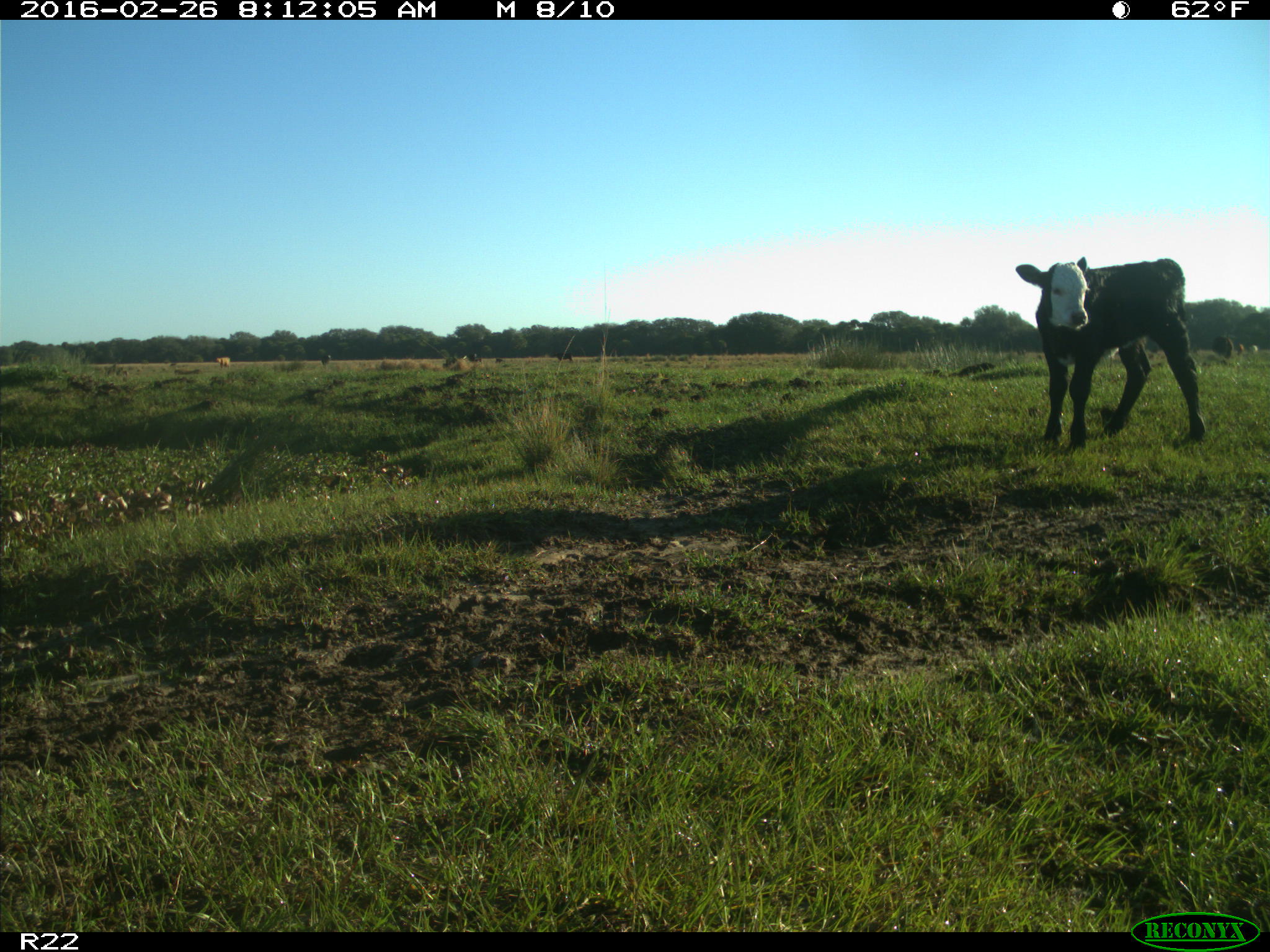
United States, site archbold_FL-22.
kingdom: Animalia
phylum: Chordata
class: Mammalia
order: Artiodactyla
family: Bovidae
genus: Bos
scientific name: Bos taurus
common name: domestic cow